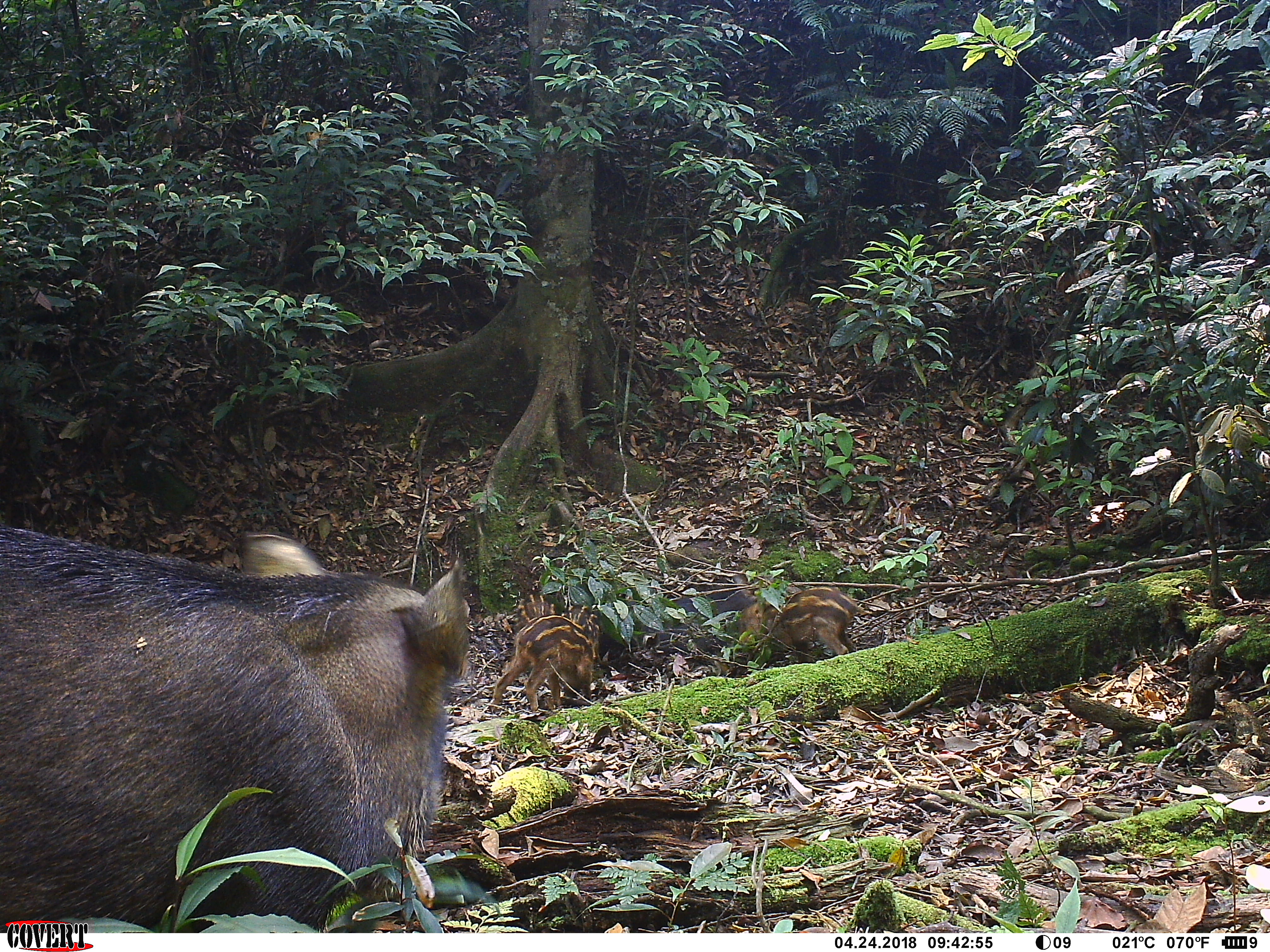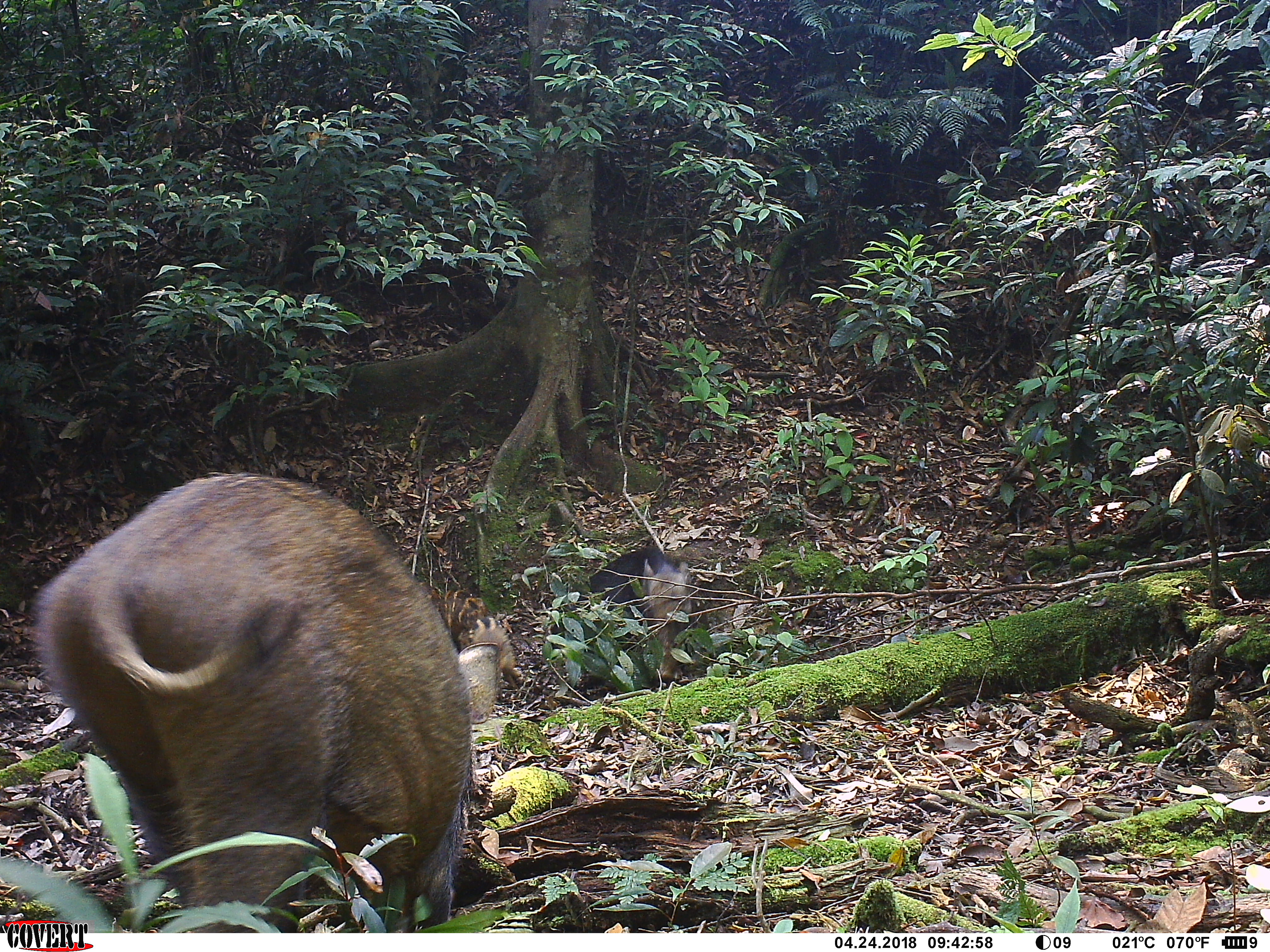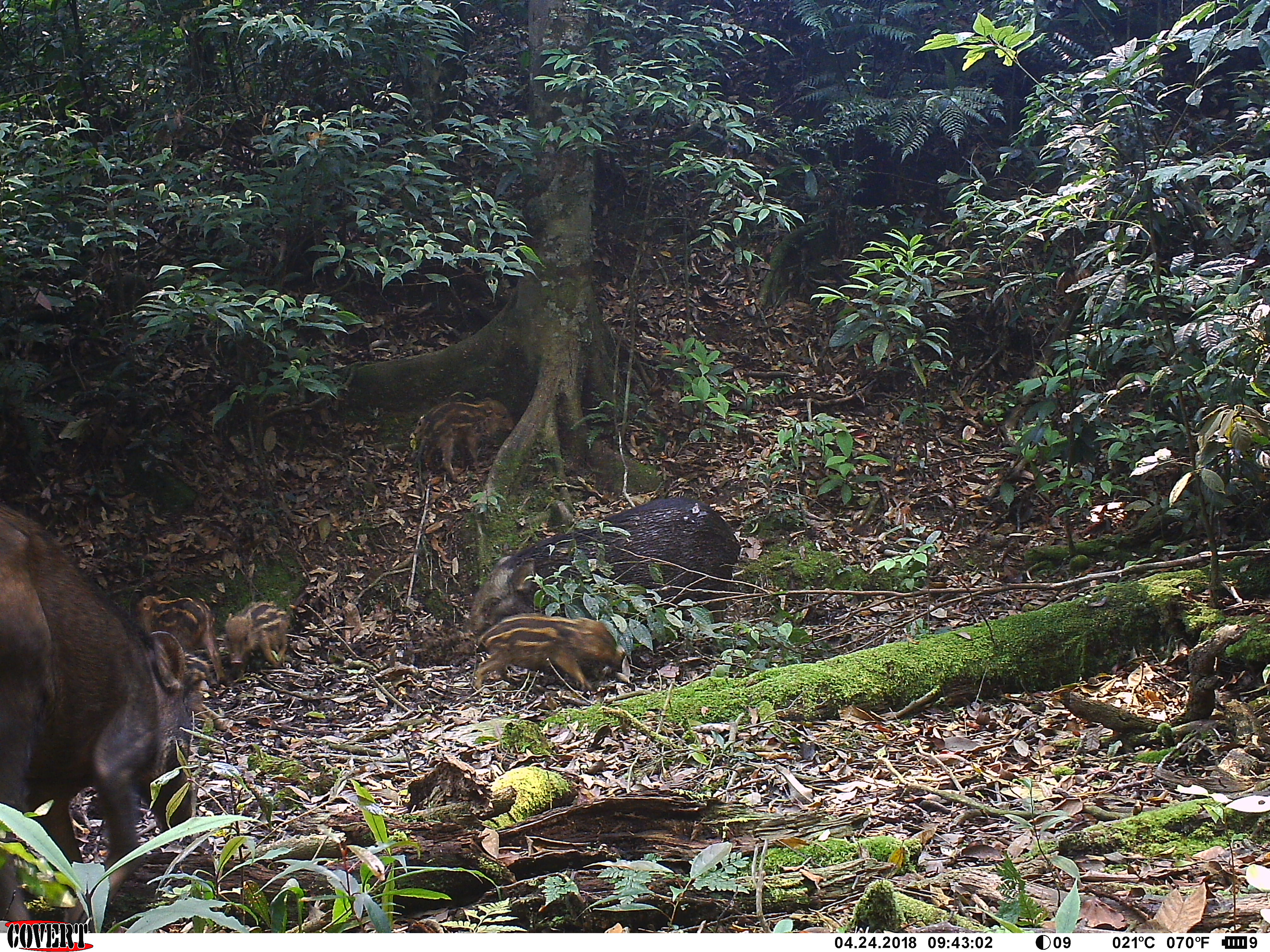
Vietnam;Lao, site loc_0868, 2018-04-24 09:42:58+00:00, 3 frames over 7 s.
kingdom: Animalia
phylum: Chordata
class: Mammalia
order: Artiodactyla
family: Suidae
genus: Sus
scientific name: Sus scrofa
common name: eurasian wild pig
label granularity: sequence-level